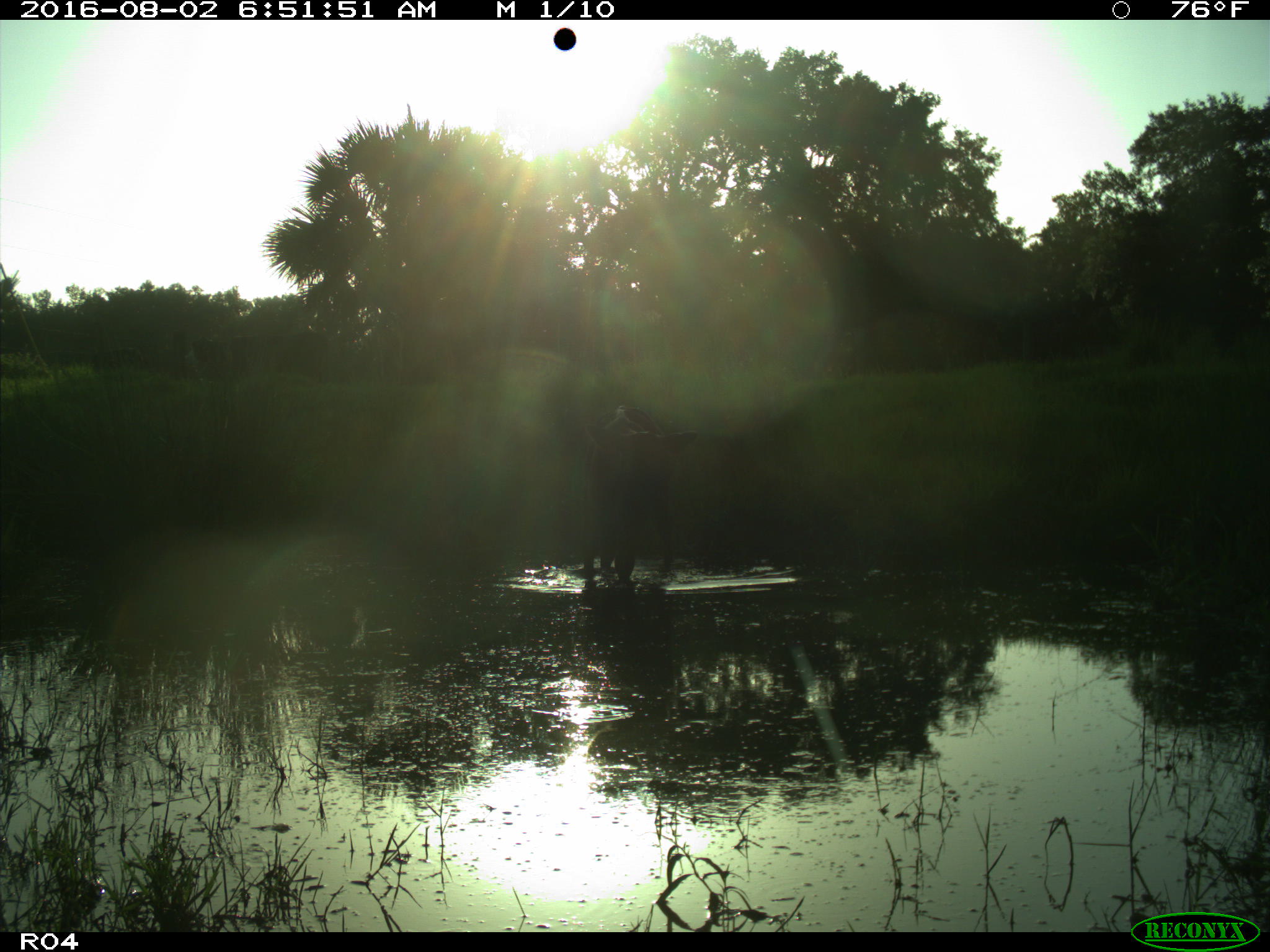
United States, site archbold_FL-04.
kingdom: Animalia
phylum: Chordata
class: Mammalia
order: Artiodactyla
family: Bovidae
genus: Bos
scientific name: Bos taurus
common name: domestic cow